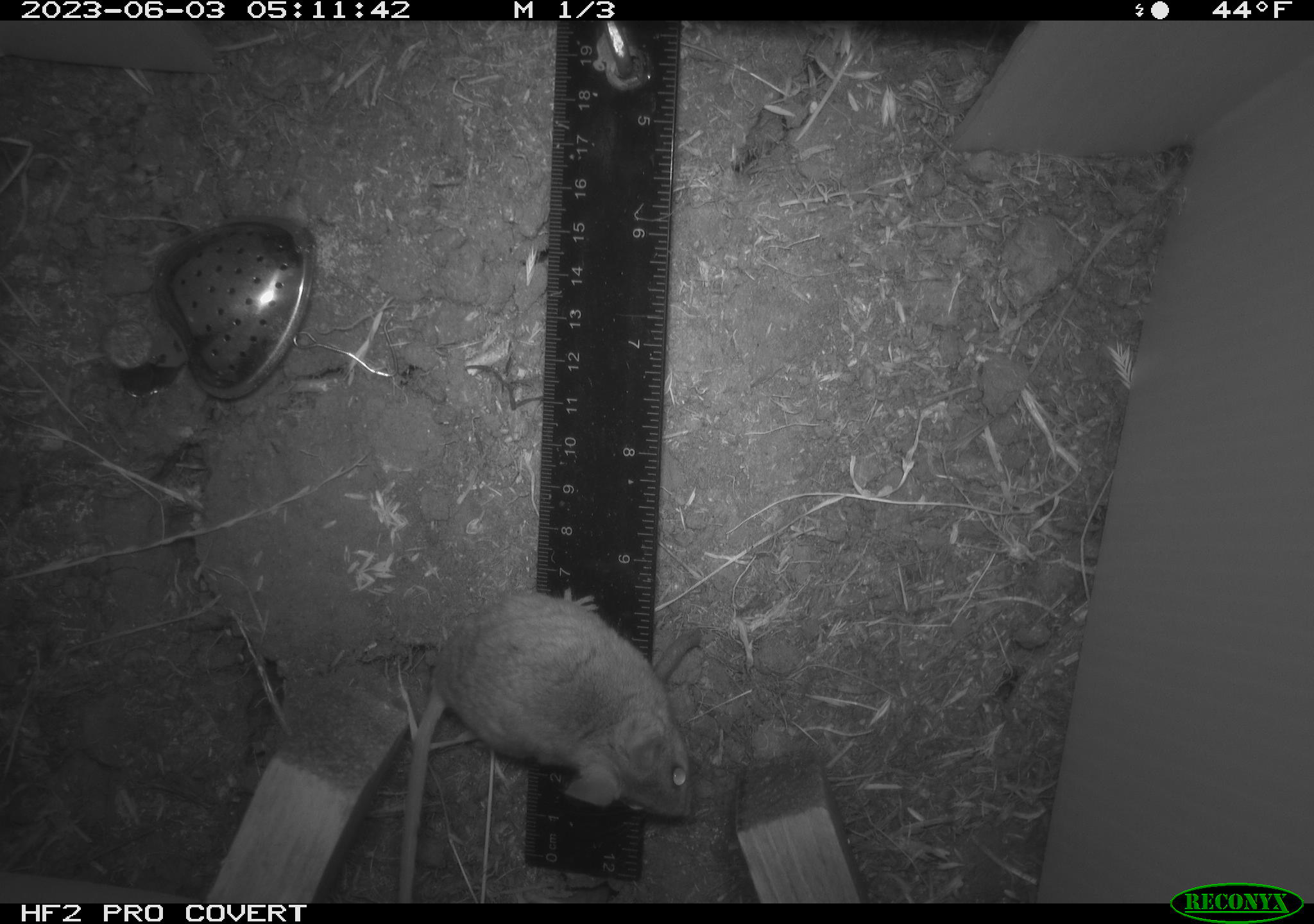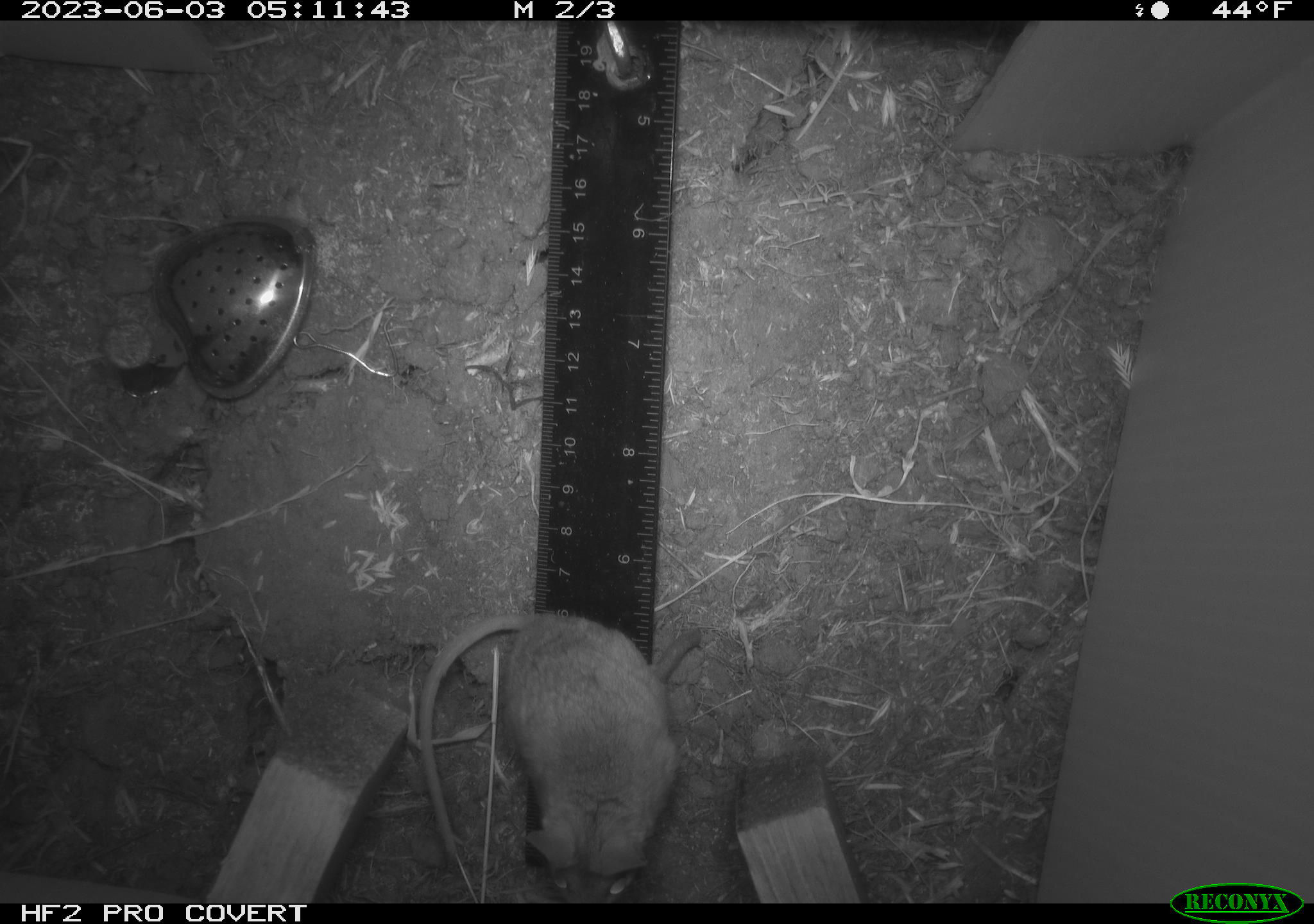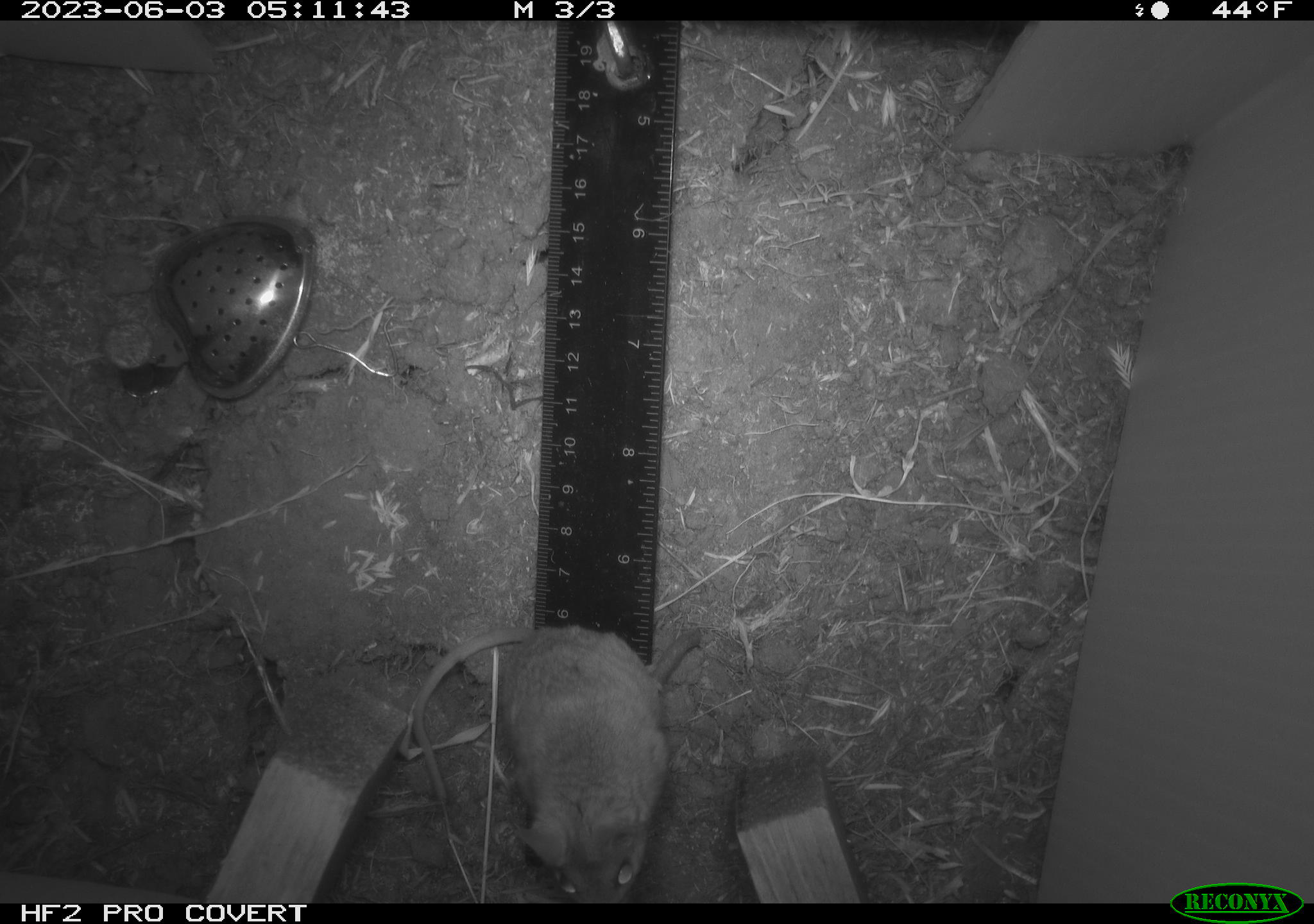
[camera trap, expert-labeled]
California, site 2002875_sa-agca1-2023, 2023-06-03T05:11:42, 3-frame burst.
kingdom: Animalia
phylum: Chordata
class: Mammalia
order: Rodentia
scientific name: Rodentia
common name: mouse species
Mouse species (Rodentia).